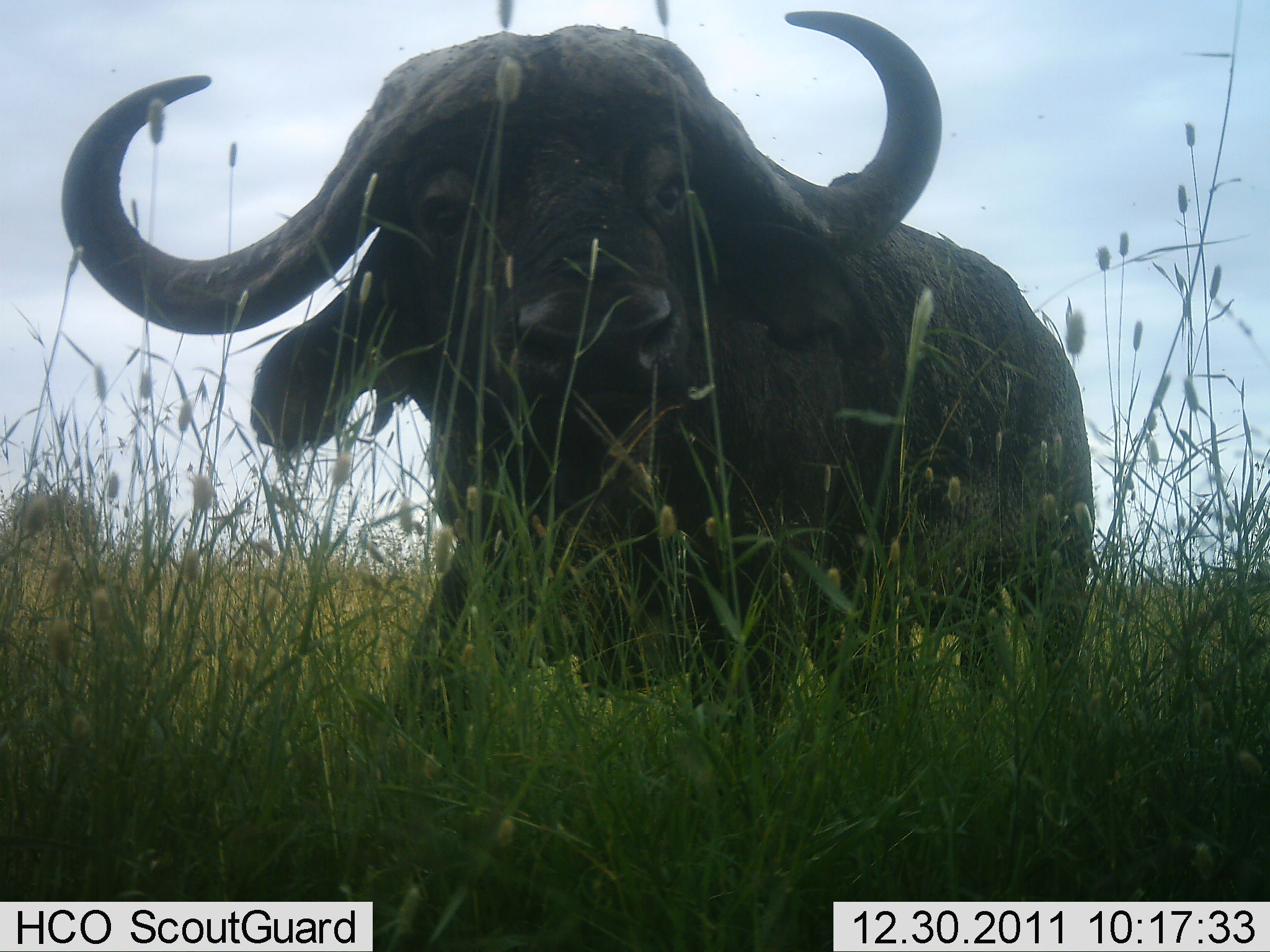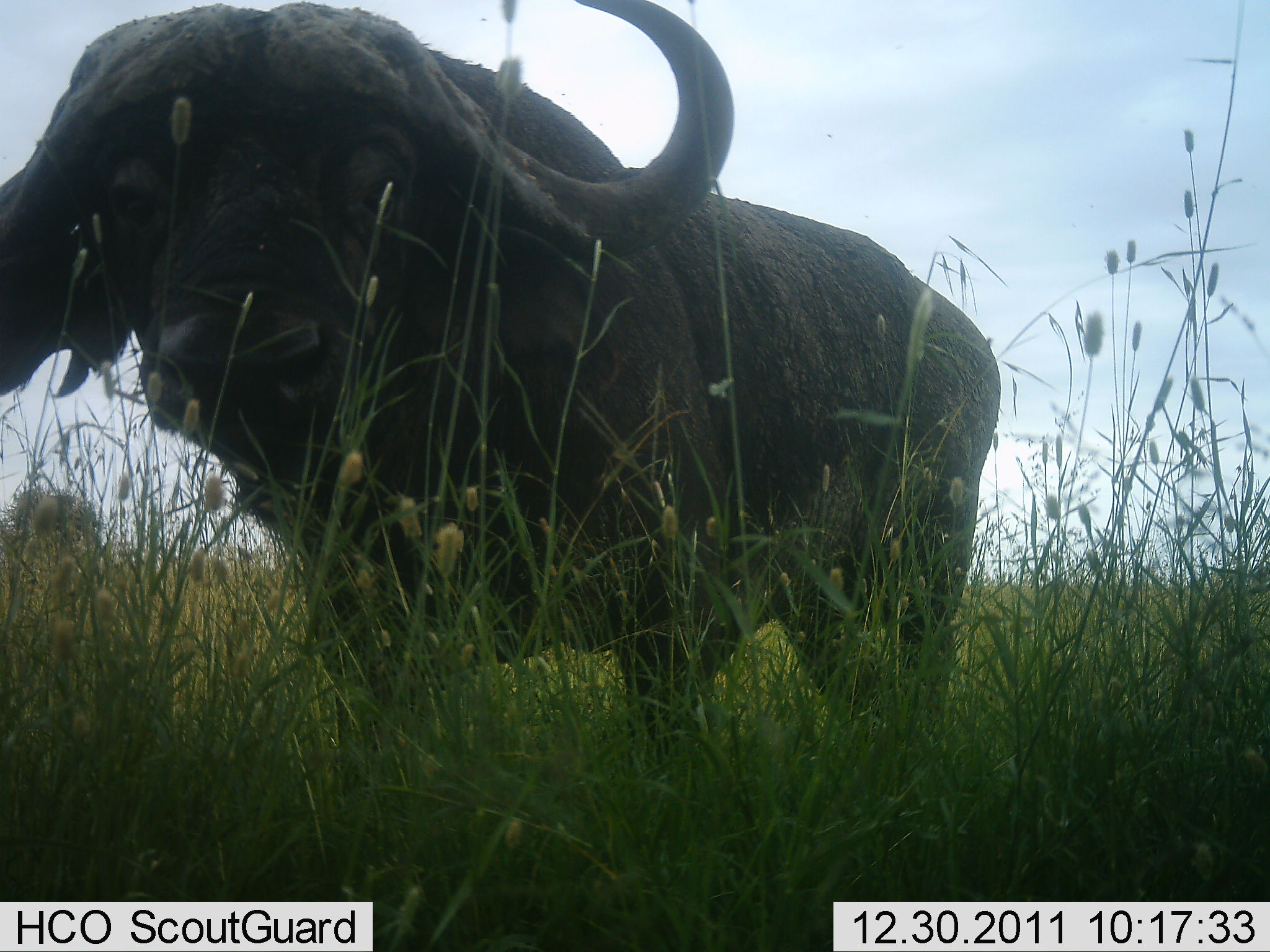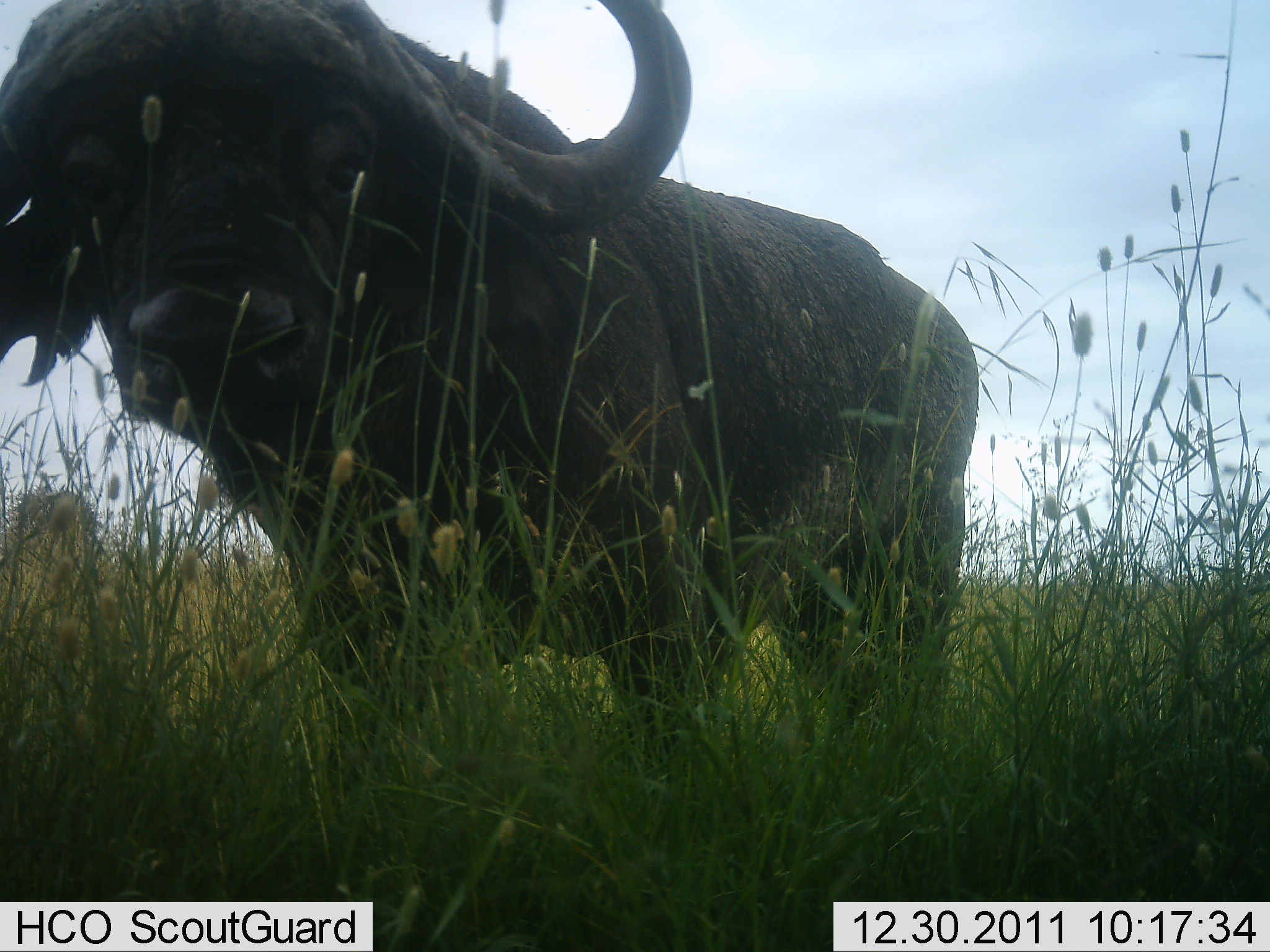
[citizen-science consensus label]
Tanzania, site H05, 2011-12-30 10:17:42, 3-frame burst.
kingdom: Animalia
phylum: Chordata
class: Mammalia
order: Artiodactyla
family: Bovidae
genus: Syncerus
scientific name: Syncerus caffer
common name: cape buffalo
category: buffalo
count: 1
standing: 73%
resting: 0%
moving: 36%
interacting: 0%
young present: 0%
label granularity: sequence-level